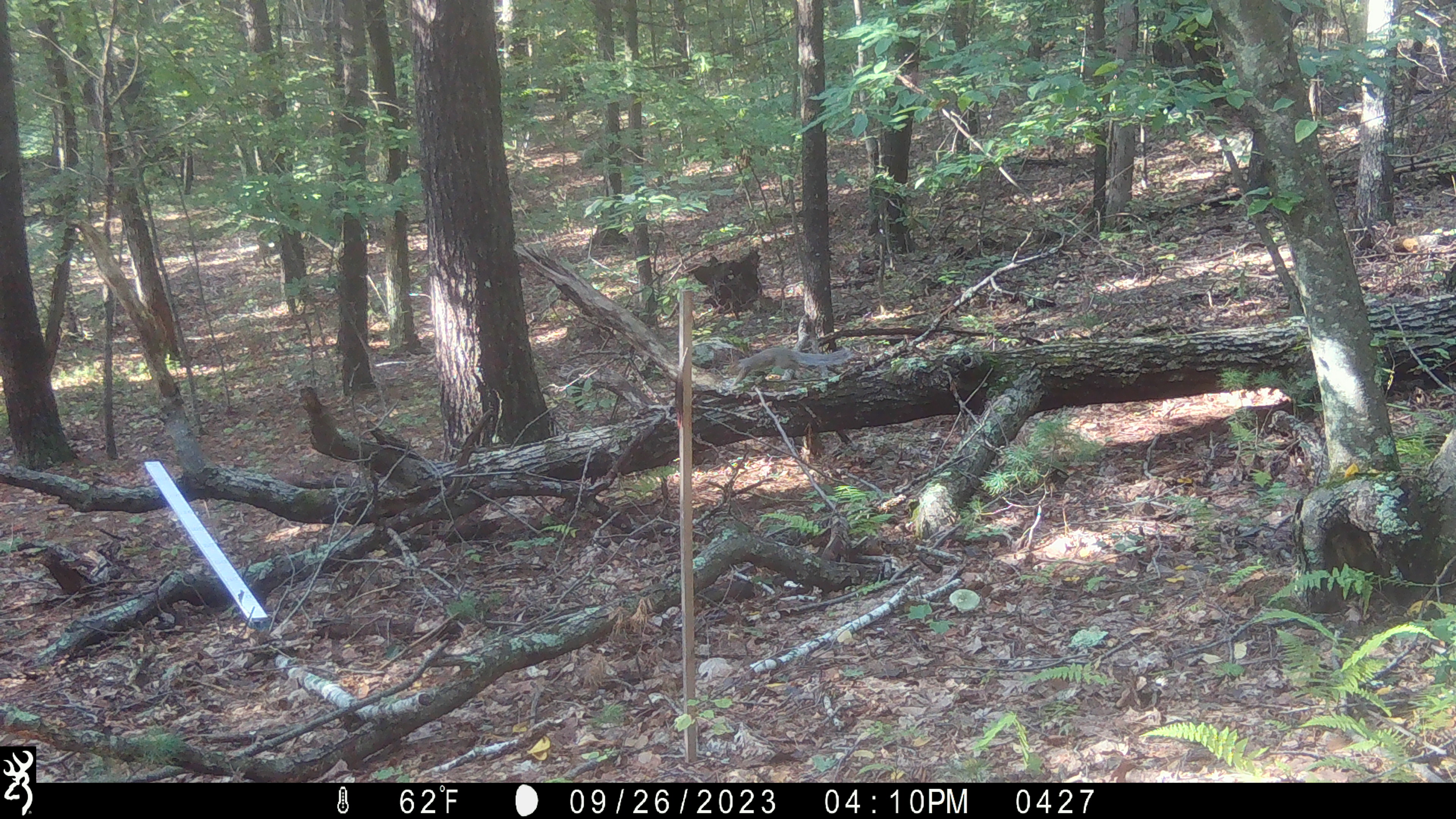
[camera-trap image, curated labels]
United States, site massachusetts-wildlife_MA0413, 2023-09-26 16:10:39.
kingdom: Animalia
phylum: Chordata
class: Mammalia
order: Rodentia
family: Sciuridae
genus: Sciurus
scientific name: Sciurus carolinensis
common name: gray squirrel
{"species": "gray squirrel (Sciurus carolinensis)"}